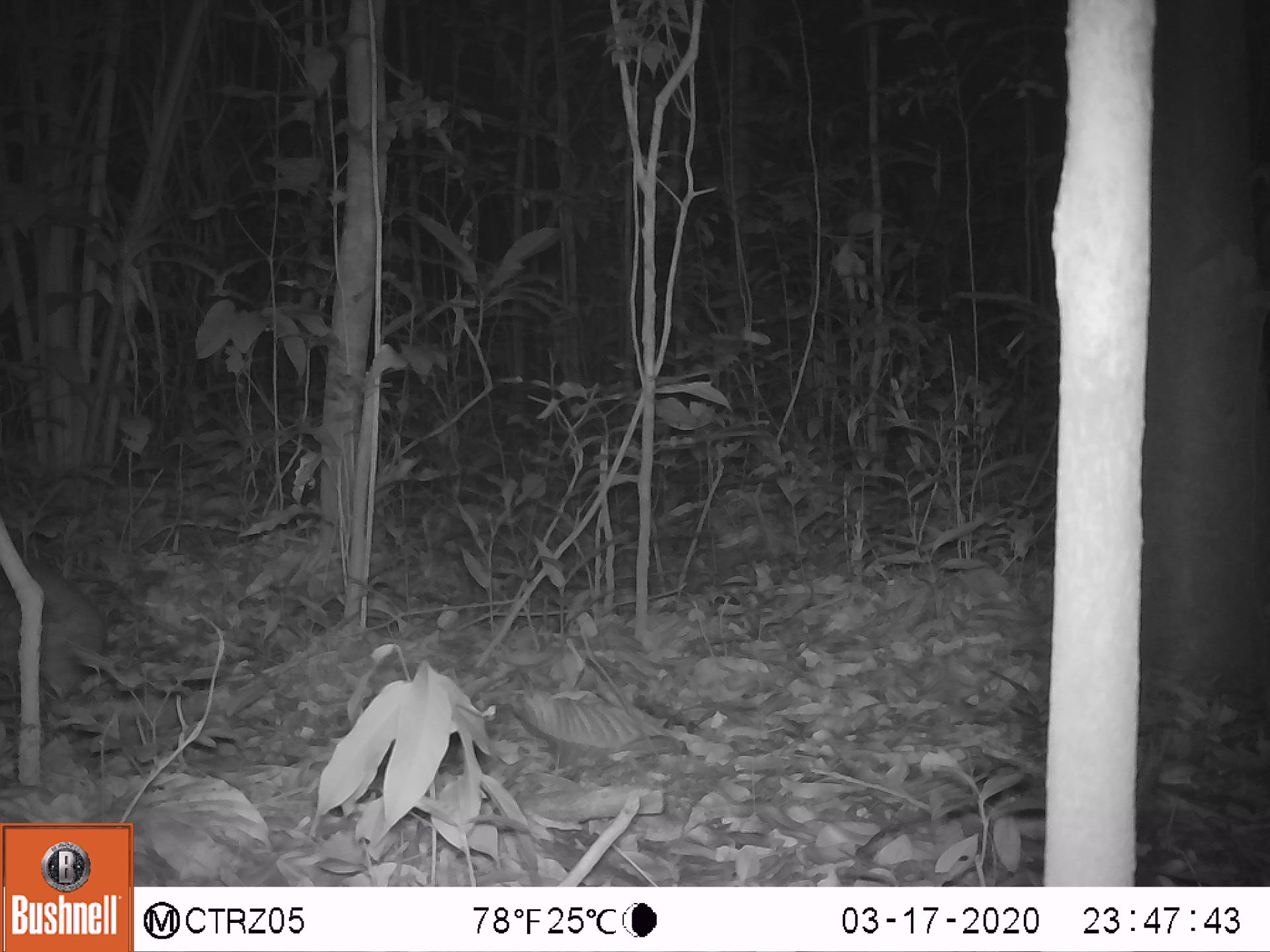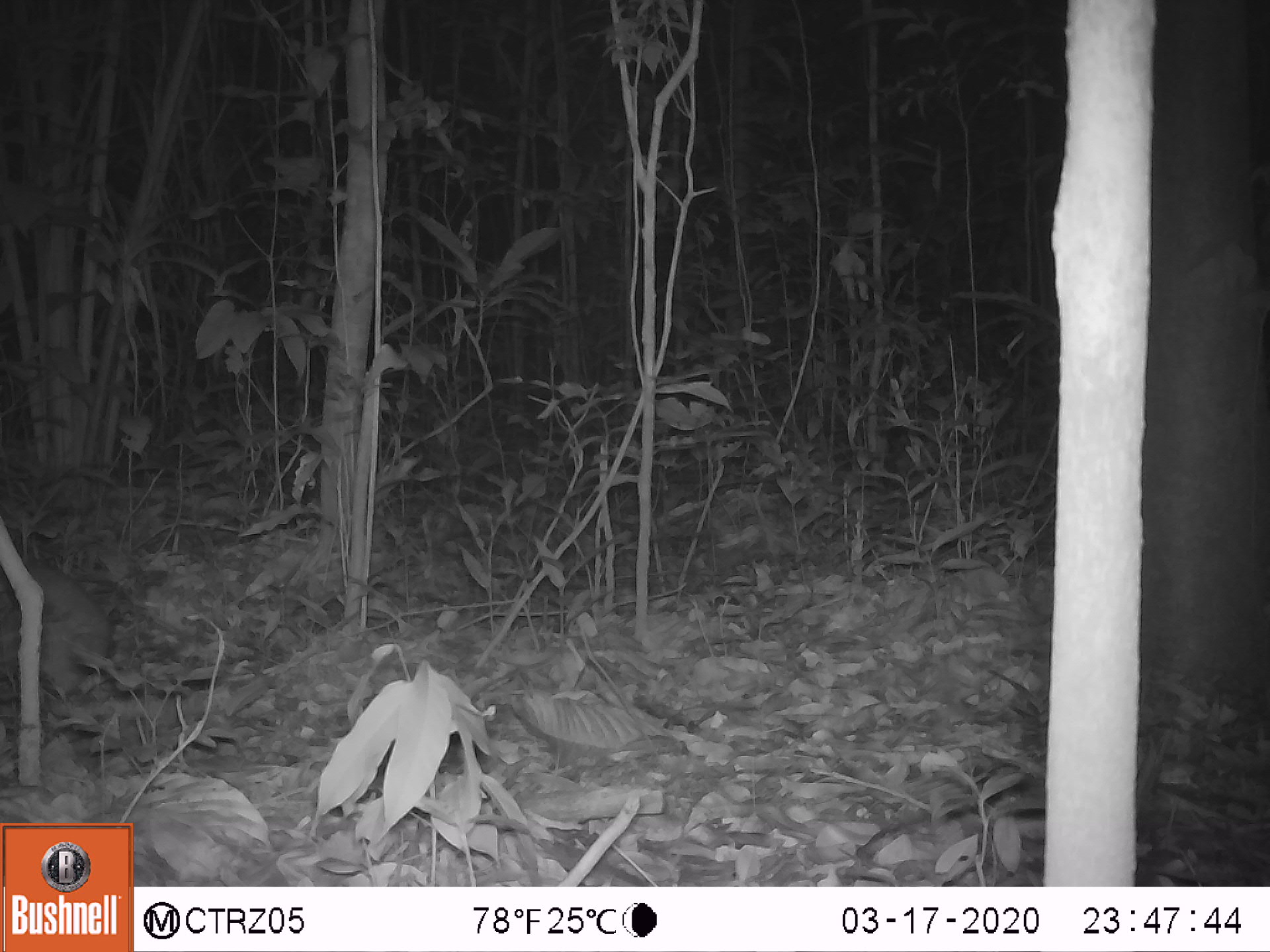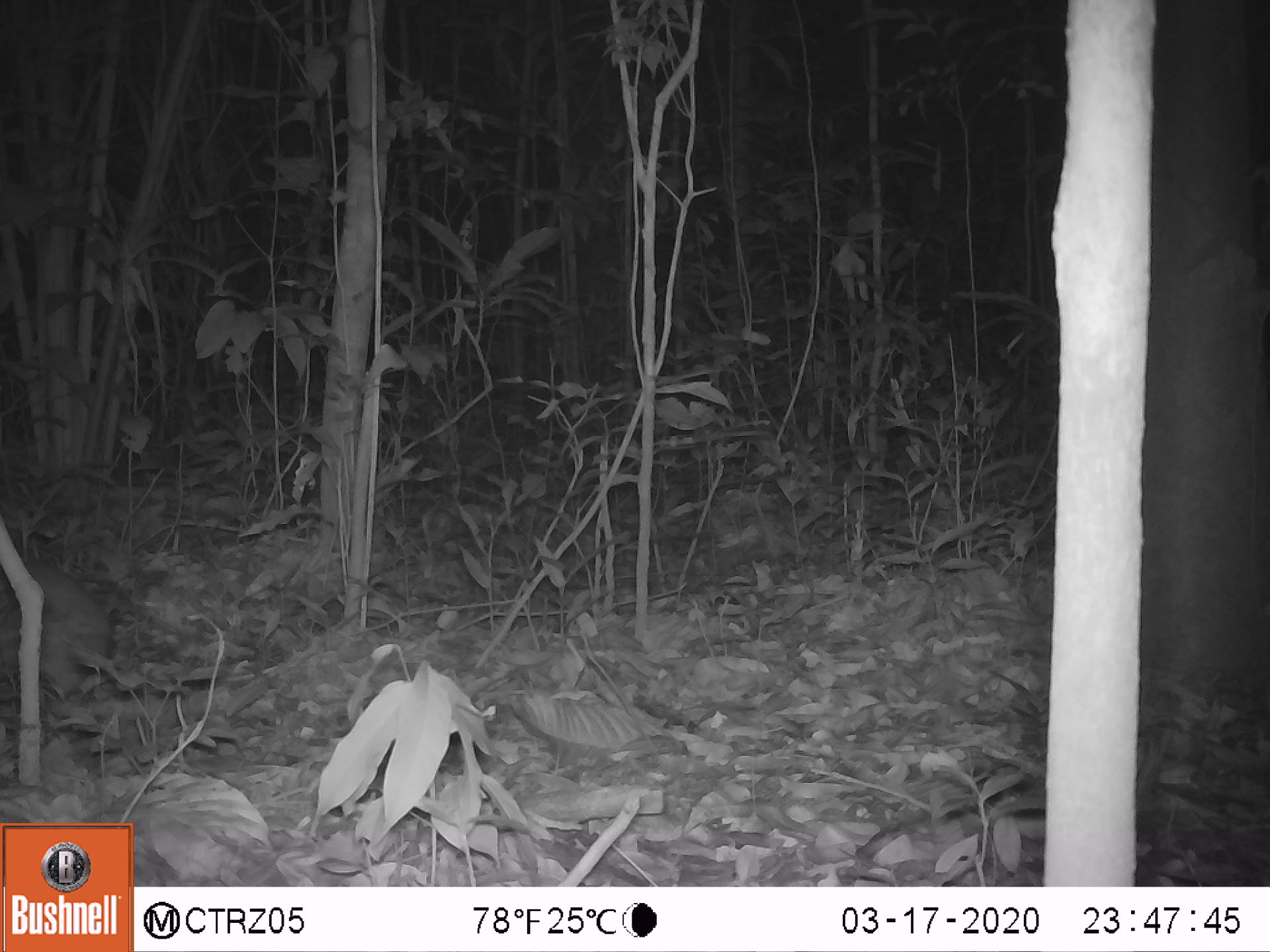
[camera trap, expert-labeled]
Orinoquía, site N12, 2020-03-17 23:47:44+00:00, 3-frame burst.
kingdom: Animalia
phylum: Chordata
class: Mammalia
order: Rodentia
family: Cuniculidae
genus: Cuniculus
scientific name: Cuniculus paca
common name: spotted paca